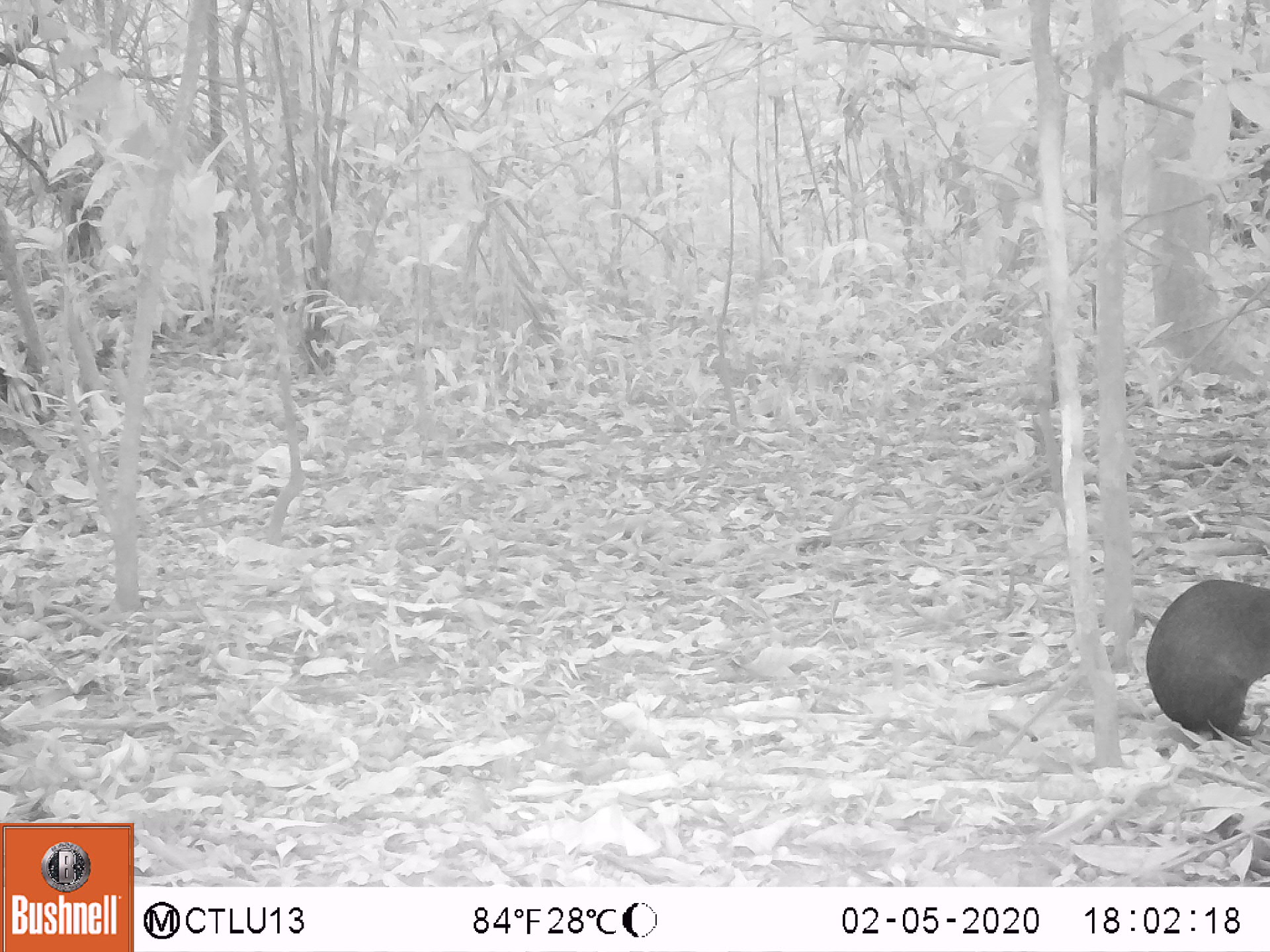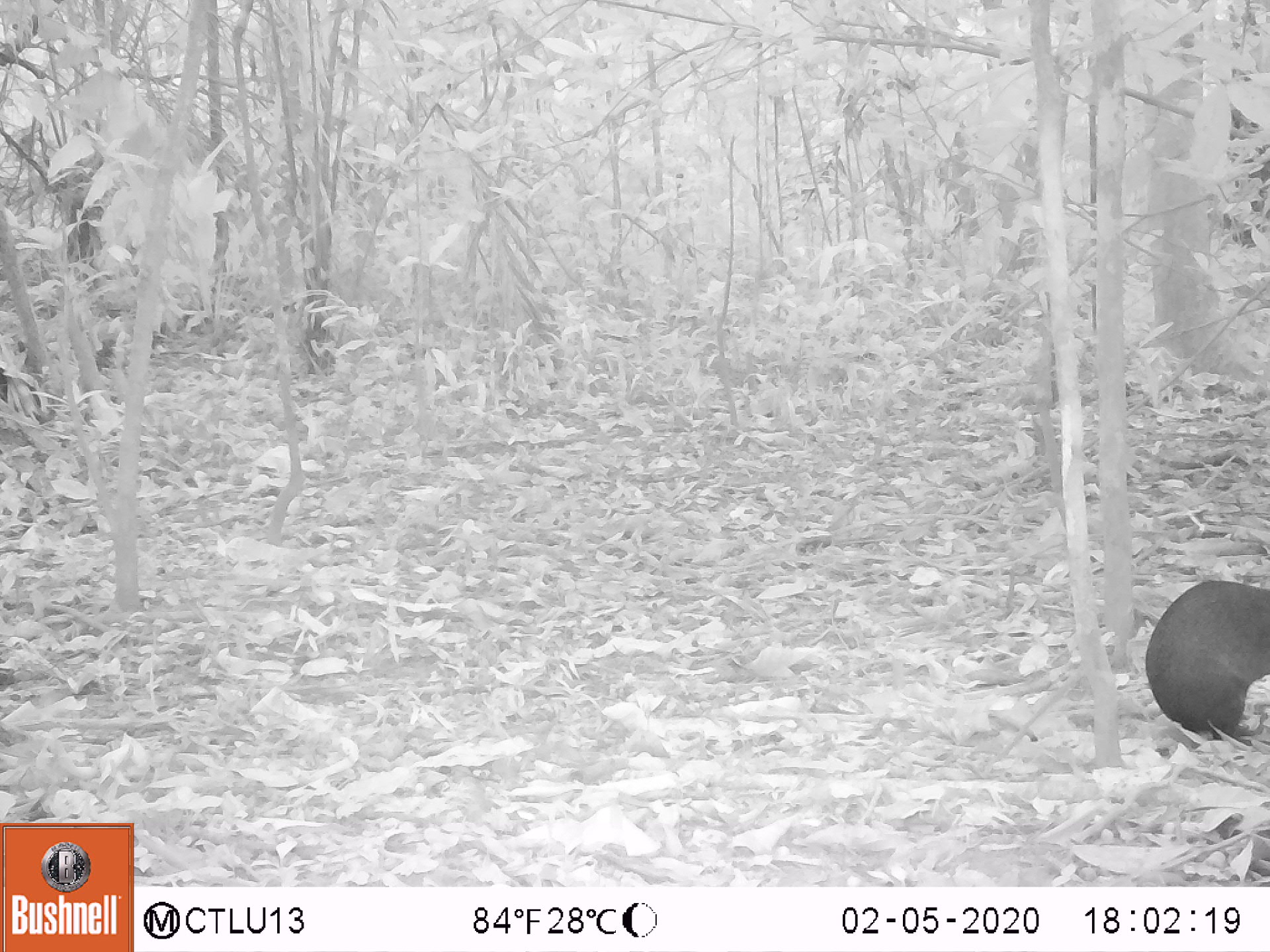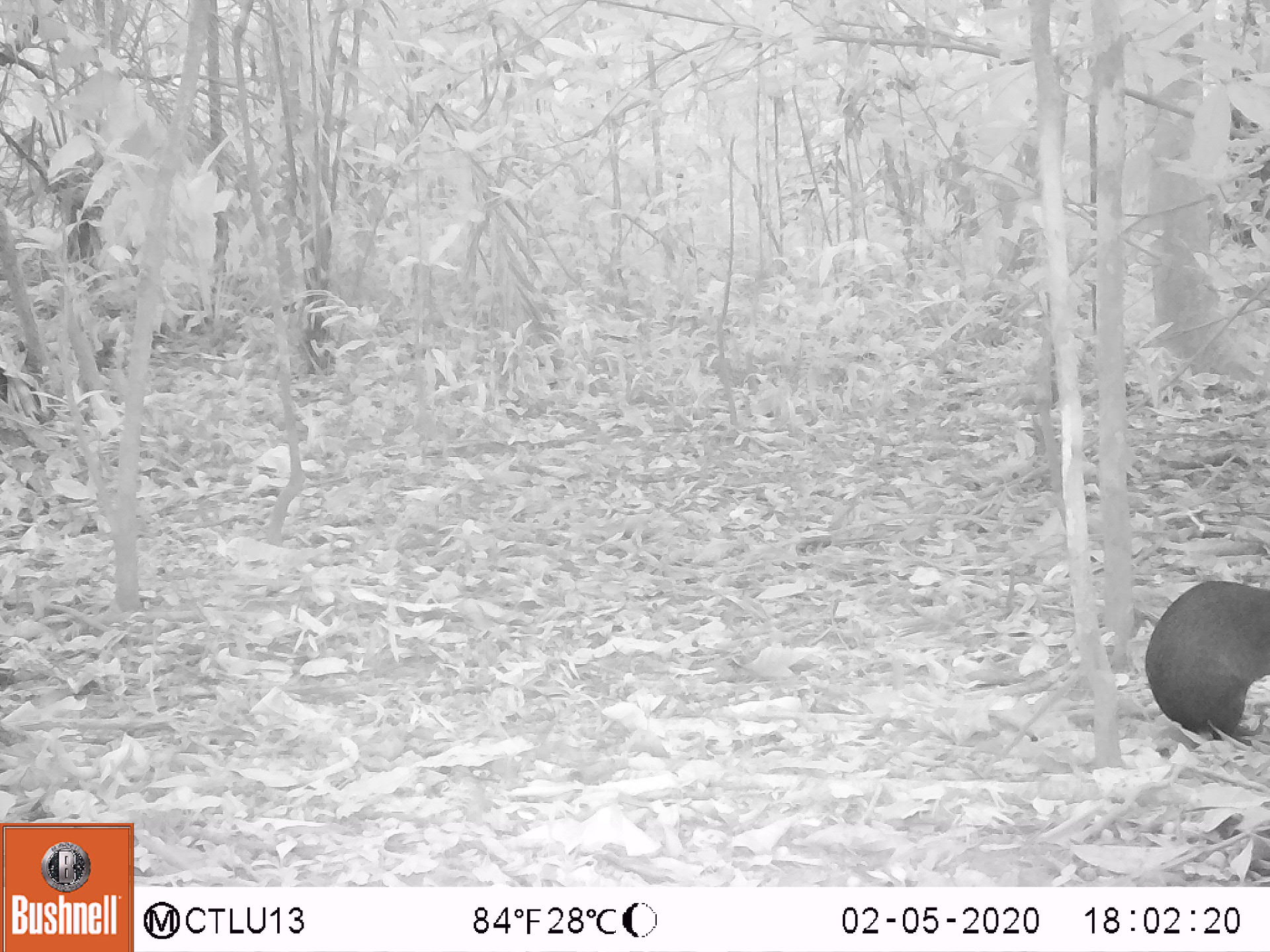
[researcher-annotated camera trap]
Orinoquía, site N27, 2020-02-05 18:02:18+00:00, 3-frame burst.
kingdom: Animalia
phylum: Chordata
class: Mammalia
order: Rodentia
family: Dasyproctidae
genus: Dasyprocta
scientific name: Dasyprocta fuliginosa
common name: black agouti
Black agouti (Dasyprocta fuliginosa).